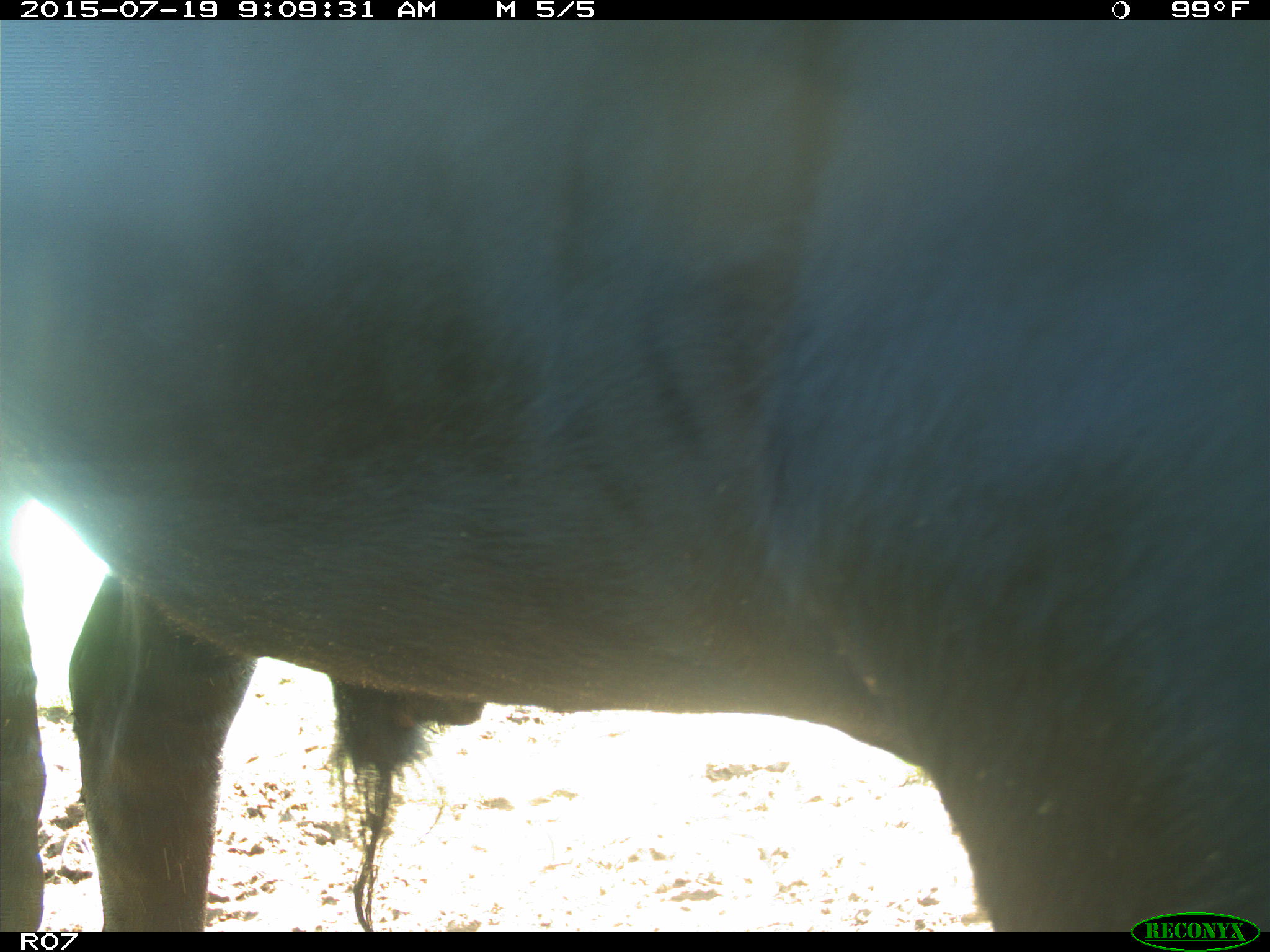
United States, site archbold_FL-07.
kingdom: Animalia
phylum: Chordata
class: Mammalia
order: Artiodactyla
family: Bovidae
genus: Bos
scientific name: Bos taurus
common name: domestic cow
Bos taurus (domestic cow).